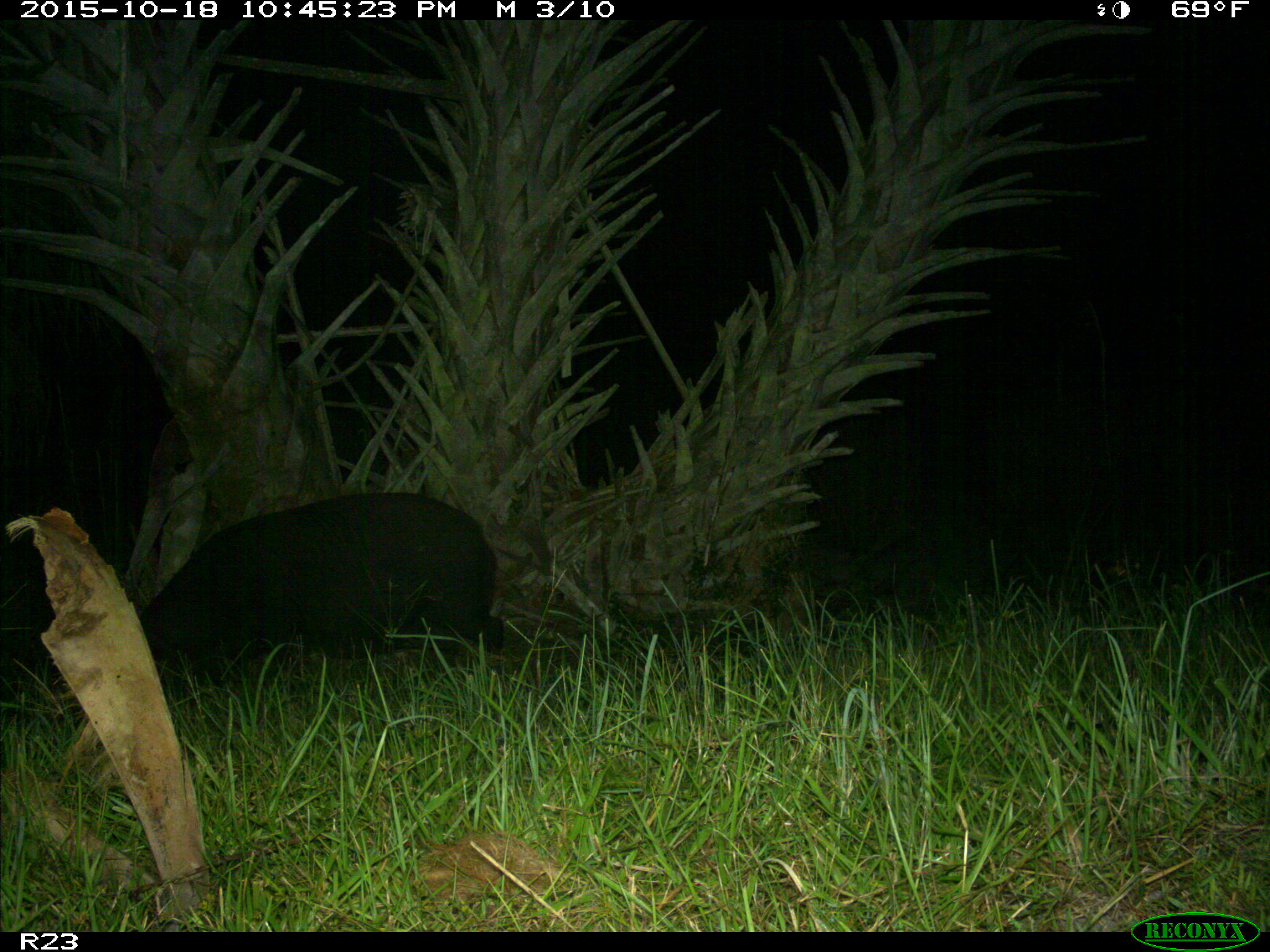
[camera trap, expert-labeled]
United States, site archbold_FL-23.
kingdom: Animalia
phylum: Chordata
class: Mammalia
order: Artiodactyla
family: Suidae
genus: Sus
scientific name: Sus scrofa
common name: wild boar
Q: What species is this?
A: Sus scrofa (wild boar).